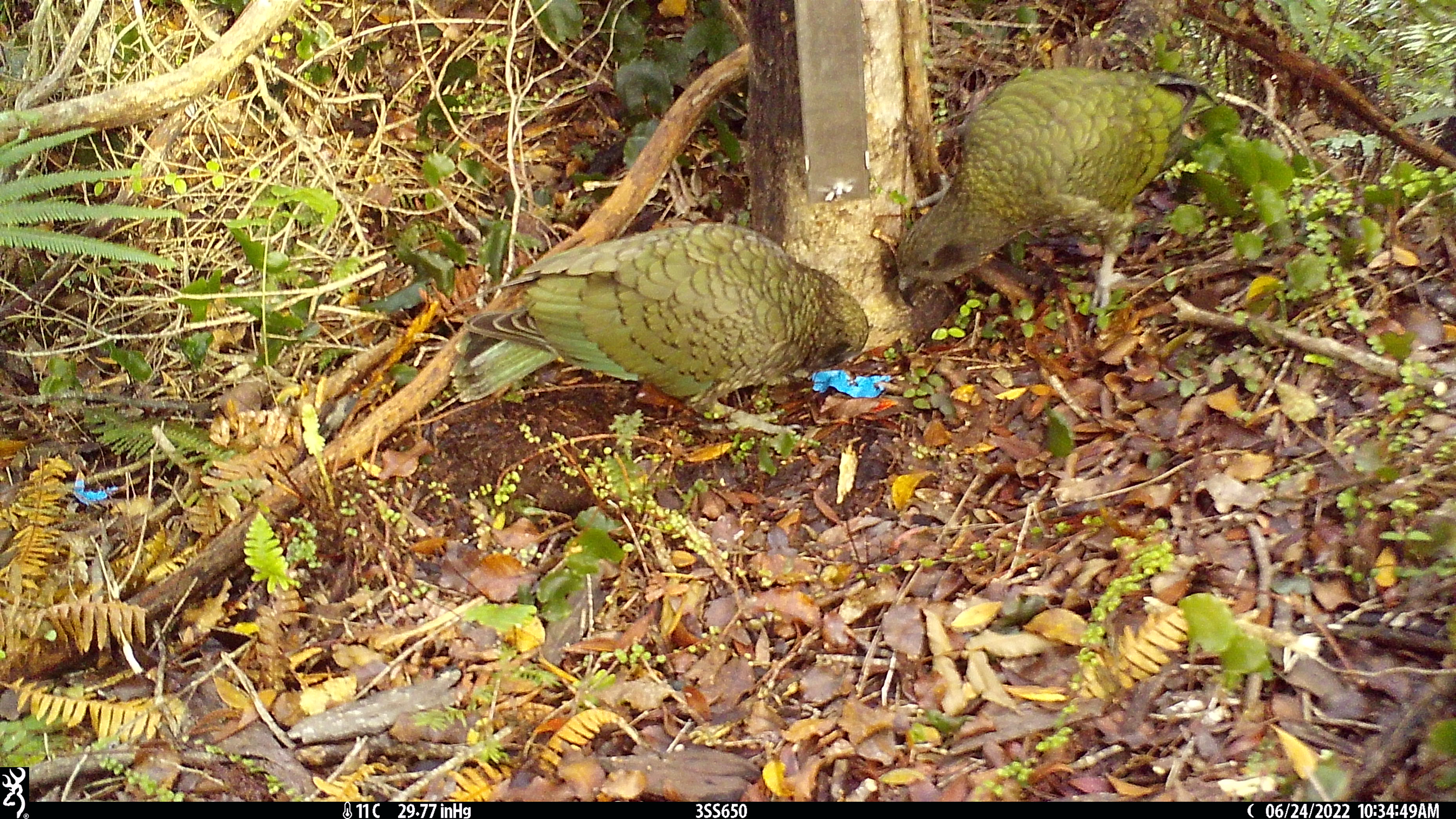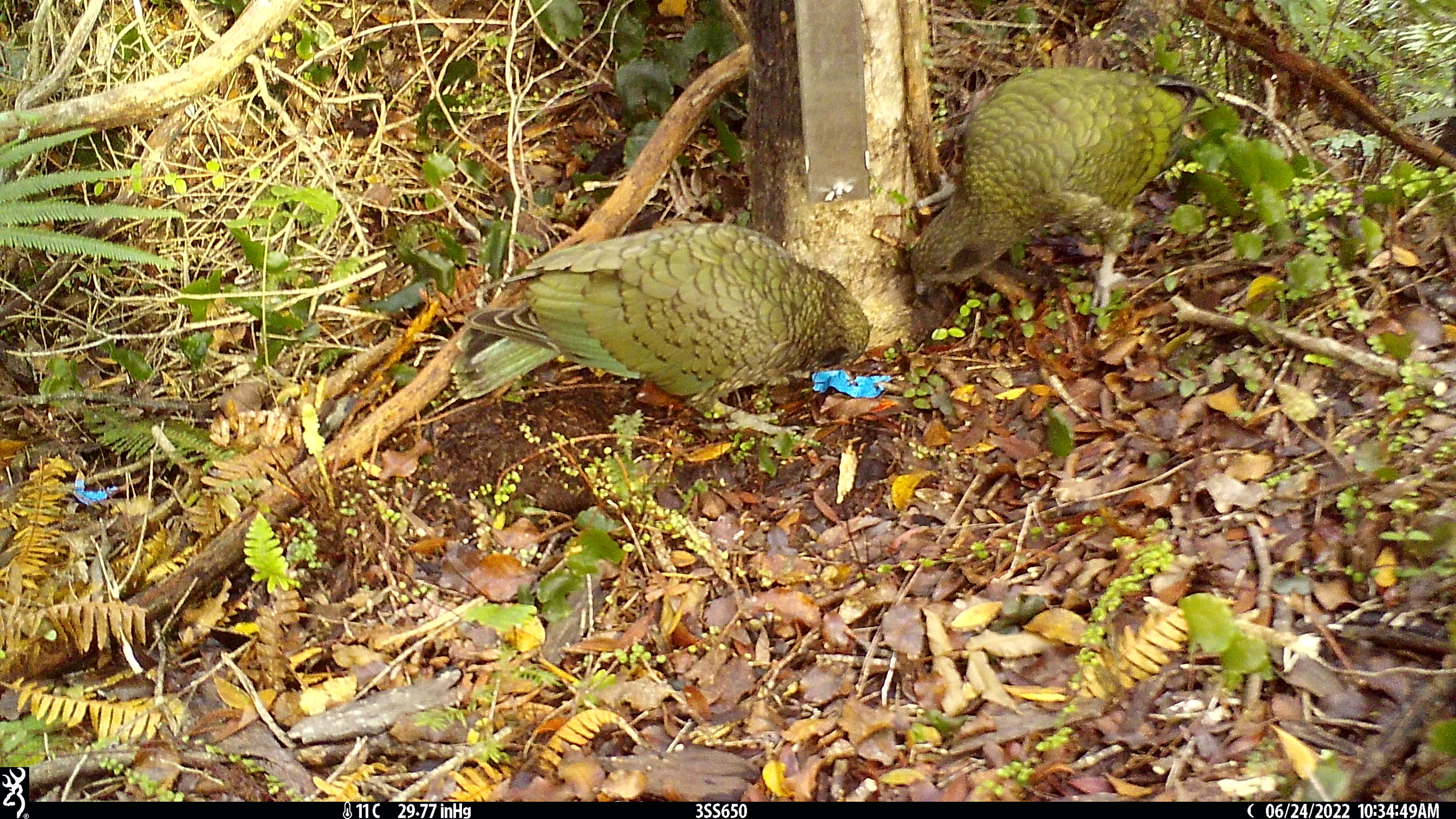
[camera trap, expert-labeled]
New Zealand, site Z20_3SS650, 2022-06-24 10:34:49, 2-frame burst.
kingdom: Animalia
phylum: Chordata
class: Aves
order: Psittaciformes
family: Strigopidae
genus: Nestor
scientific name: Nestor notabilis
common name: kea